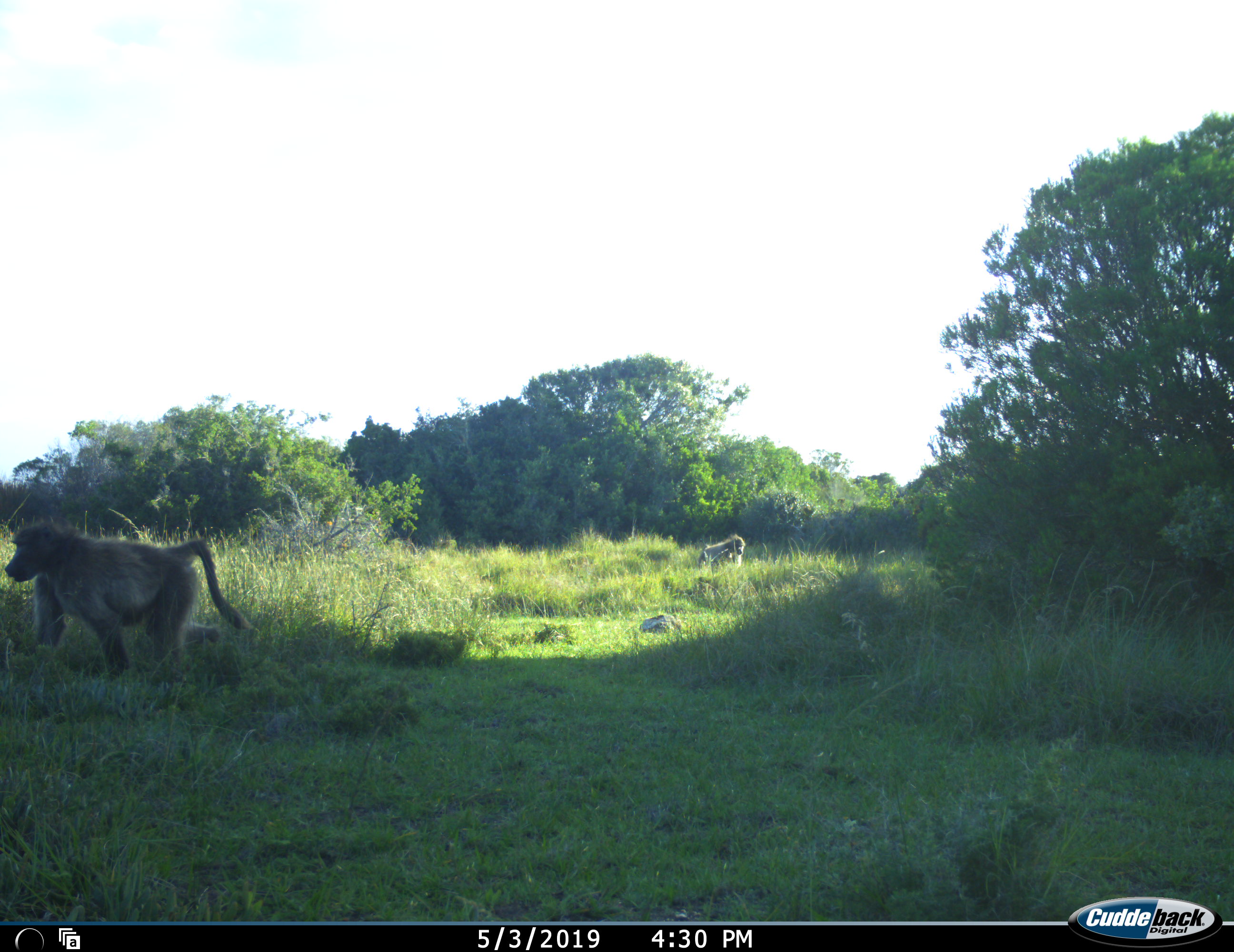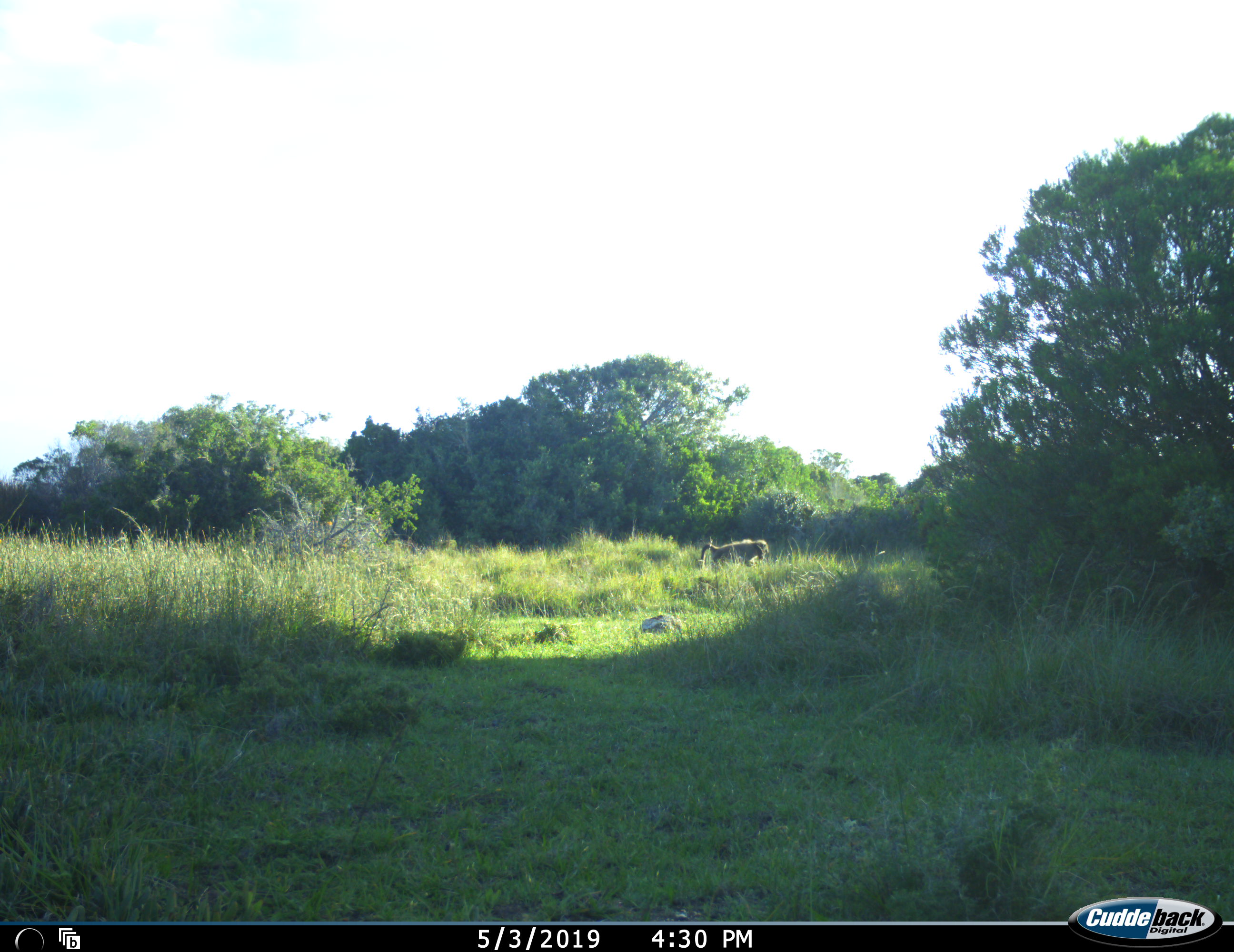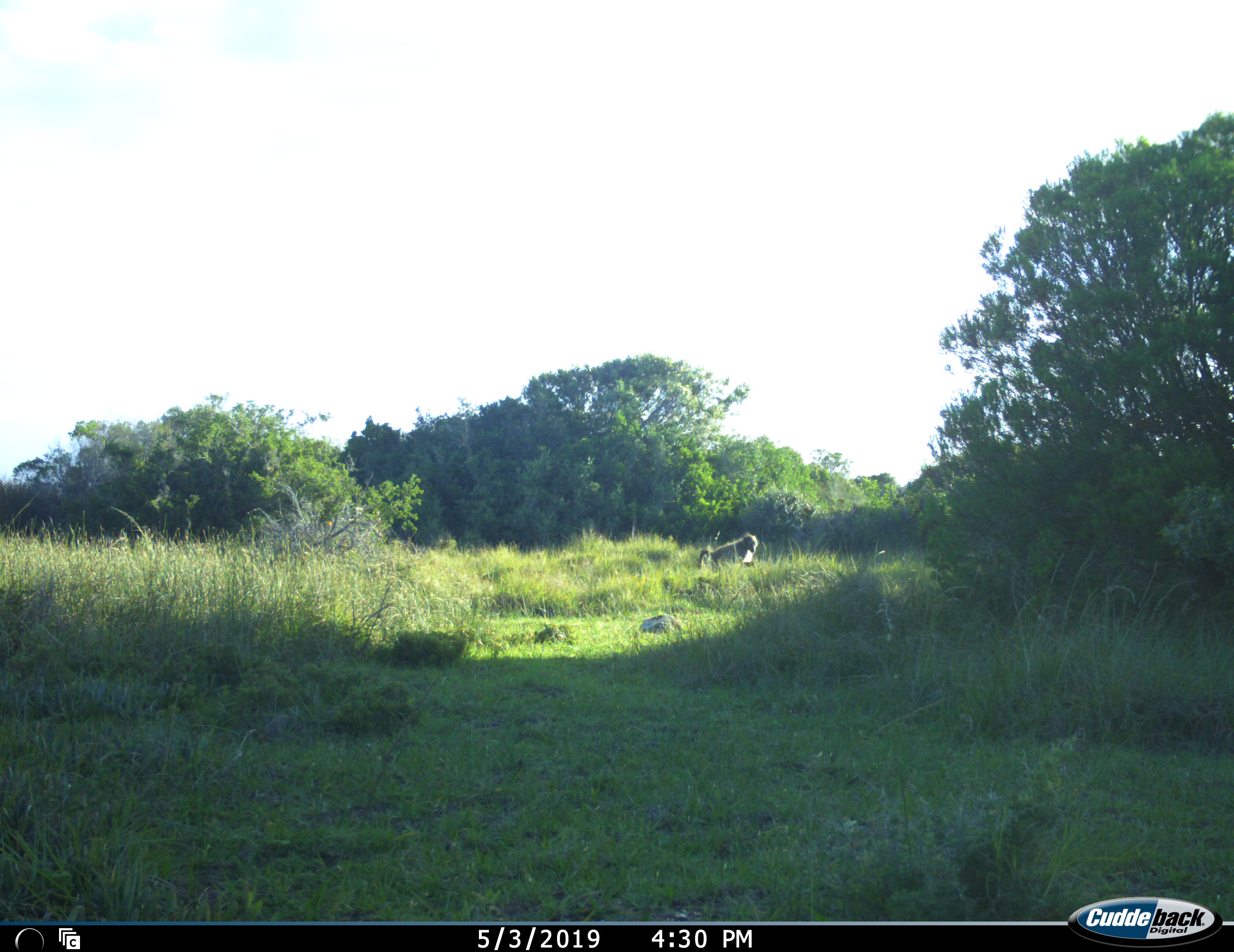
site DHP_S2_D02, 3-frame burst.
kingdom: Animalia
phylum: Chordata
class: Mammalia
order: Primates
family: Cercopithecidae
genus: Papio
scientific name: Papio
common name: baboon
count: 2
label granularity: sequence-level